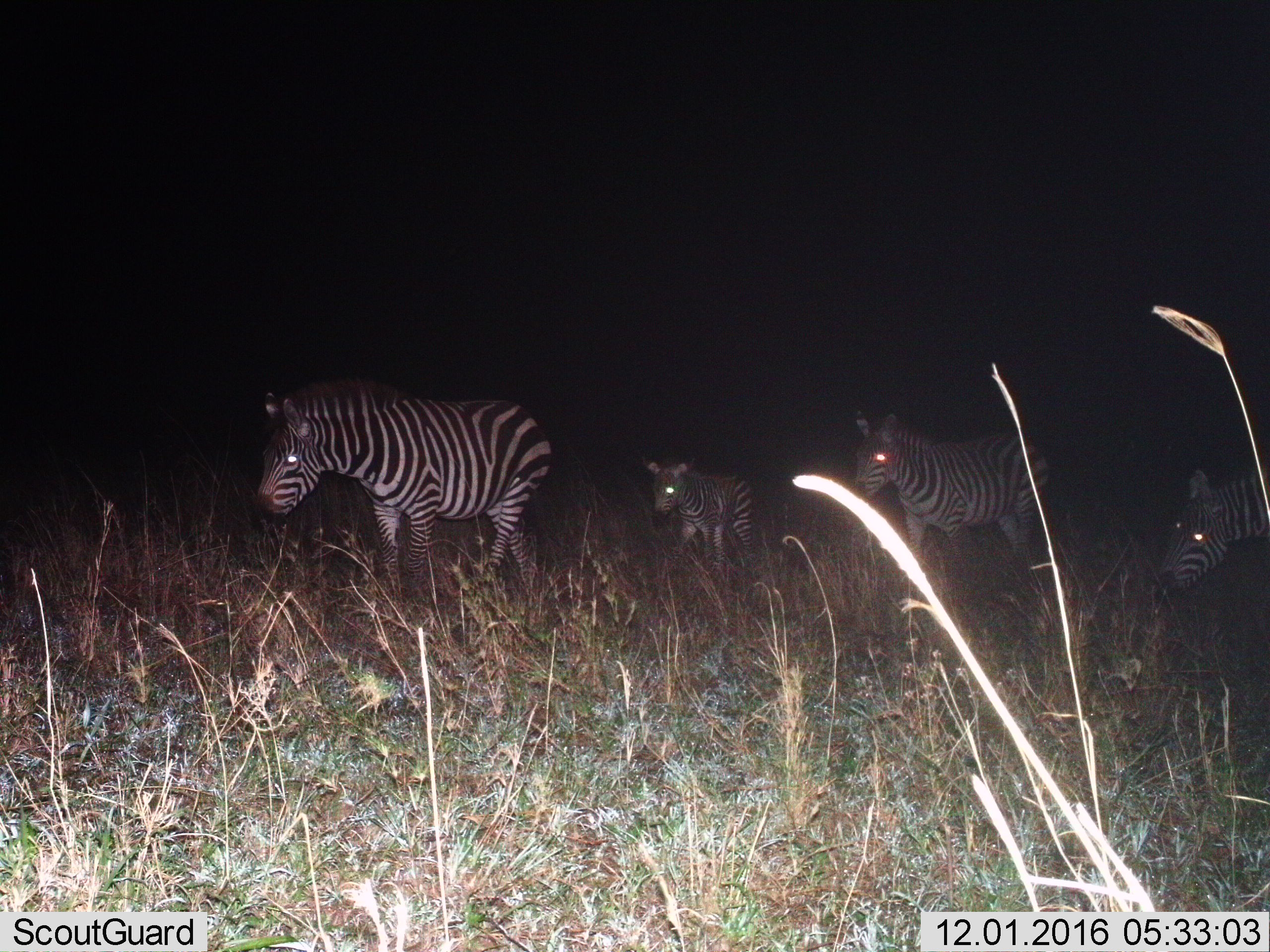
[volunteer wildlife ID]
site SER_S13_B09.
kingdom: Animalia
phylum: Chordata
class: Mammalia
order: Perissodactyla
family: Equidae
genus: Equus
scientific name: Equus quagga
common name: plains zebra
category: zebraplains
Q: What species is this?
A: Zebraplains (plains zebra) (Equus quagga).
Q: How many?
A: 4.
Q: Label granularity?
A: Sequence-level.